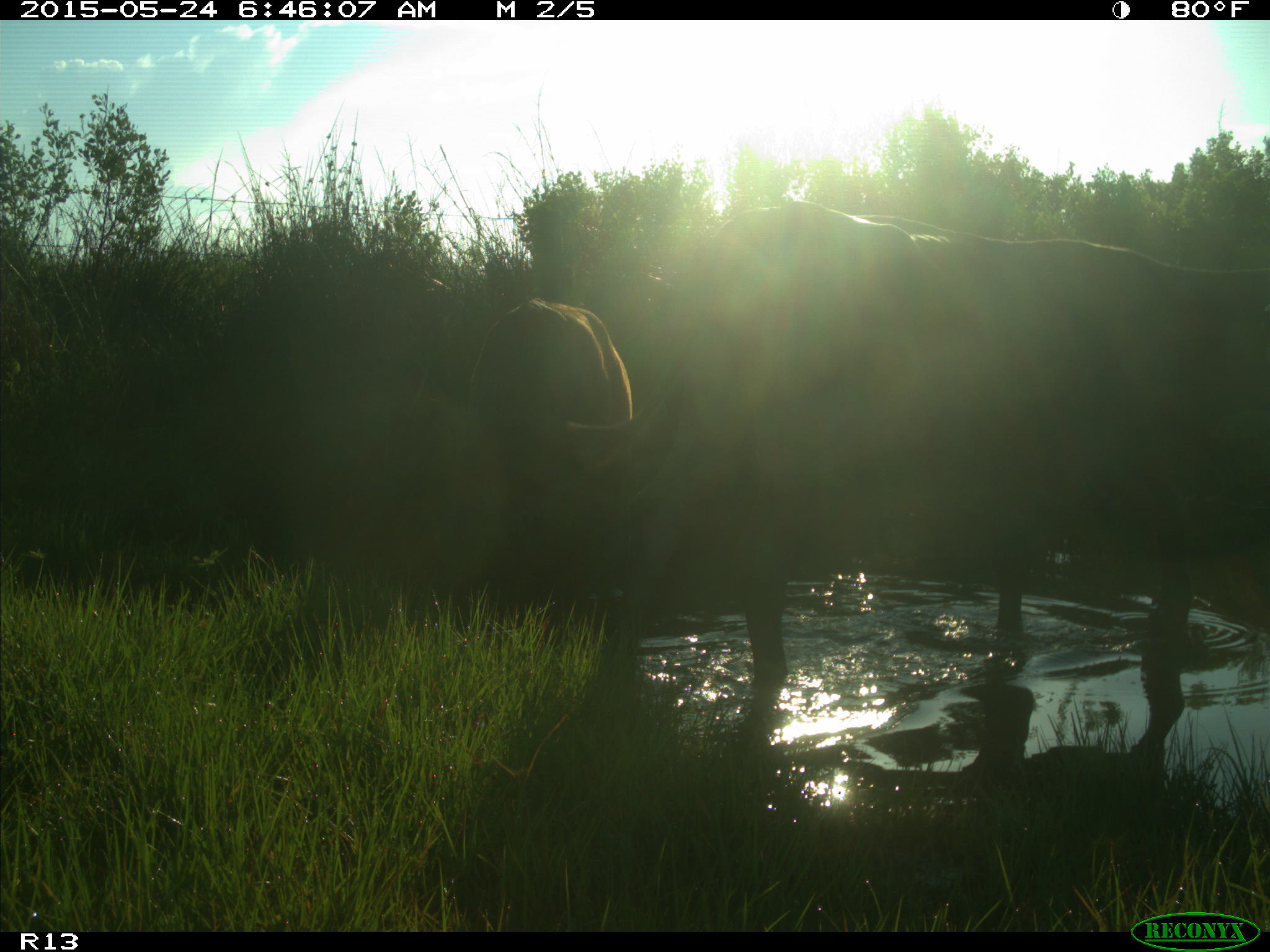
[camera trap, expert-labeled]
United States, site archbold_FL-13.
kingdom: Animalia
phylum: Chordata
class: Mammalia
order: Artiodactyla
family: Bovidae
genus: Bos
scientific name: Bos taurus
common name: domestic cow